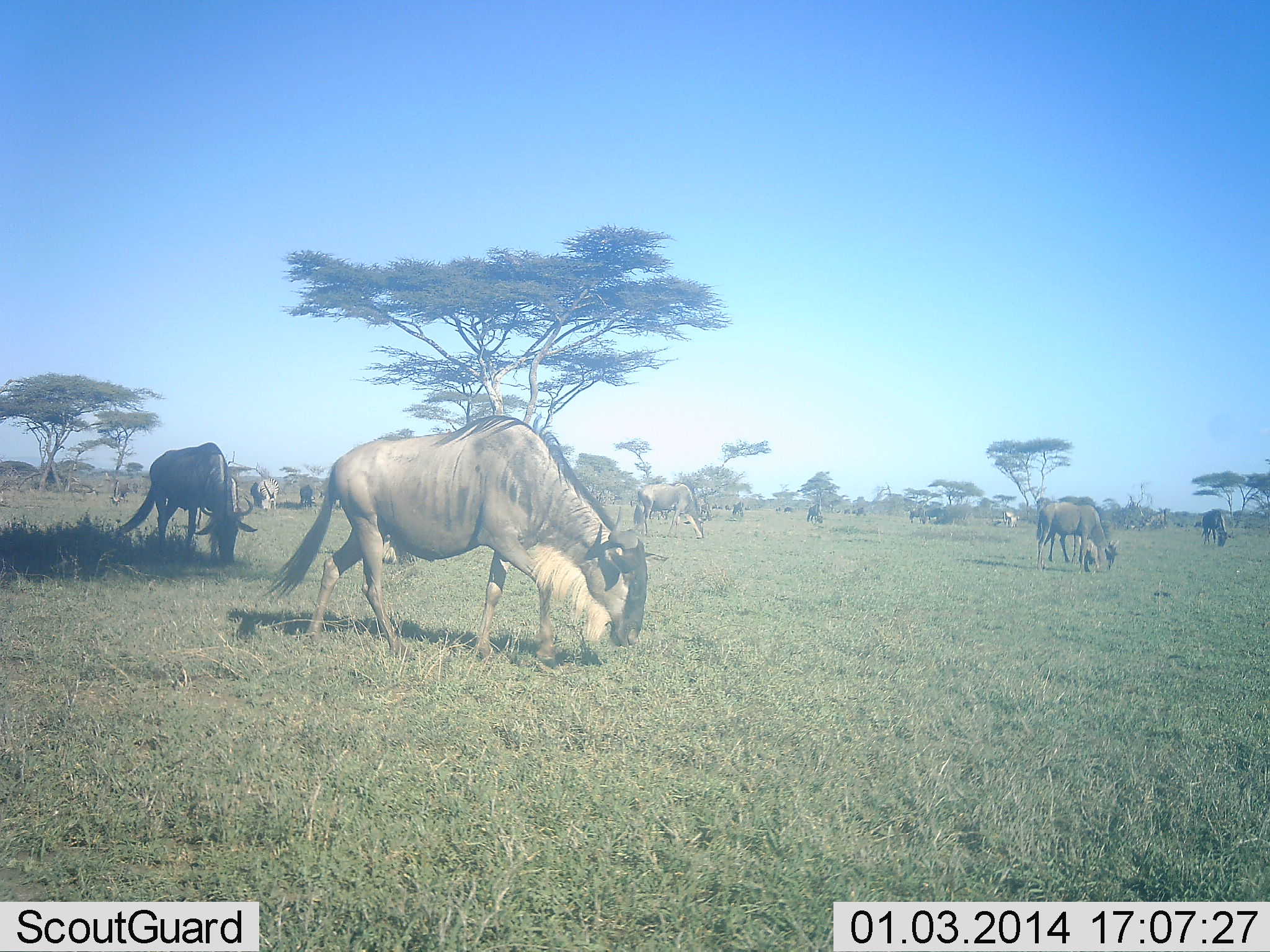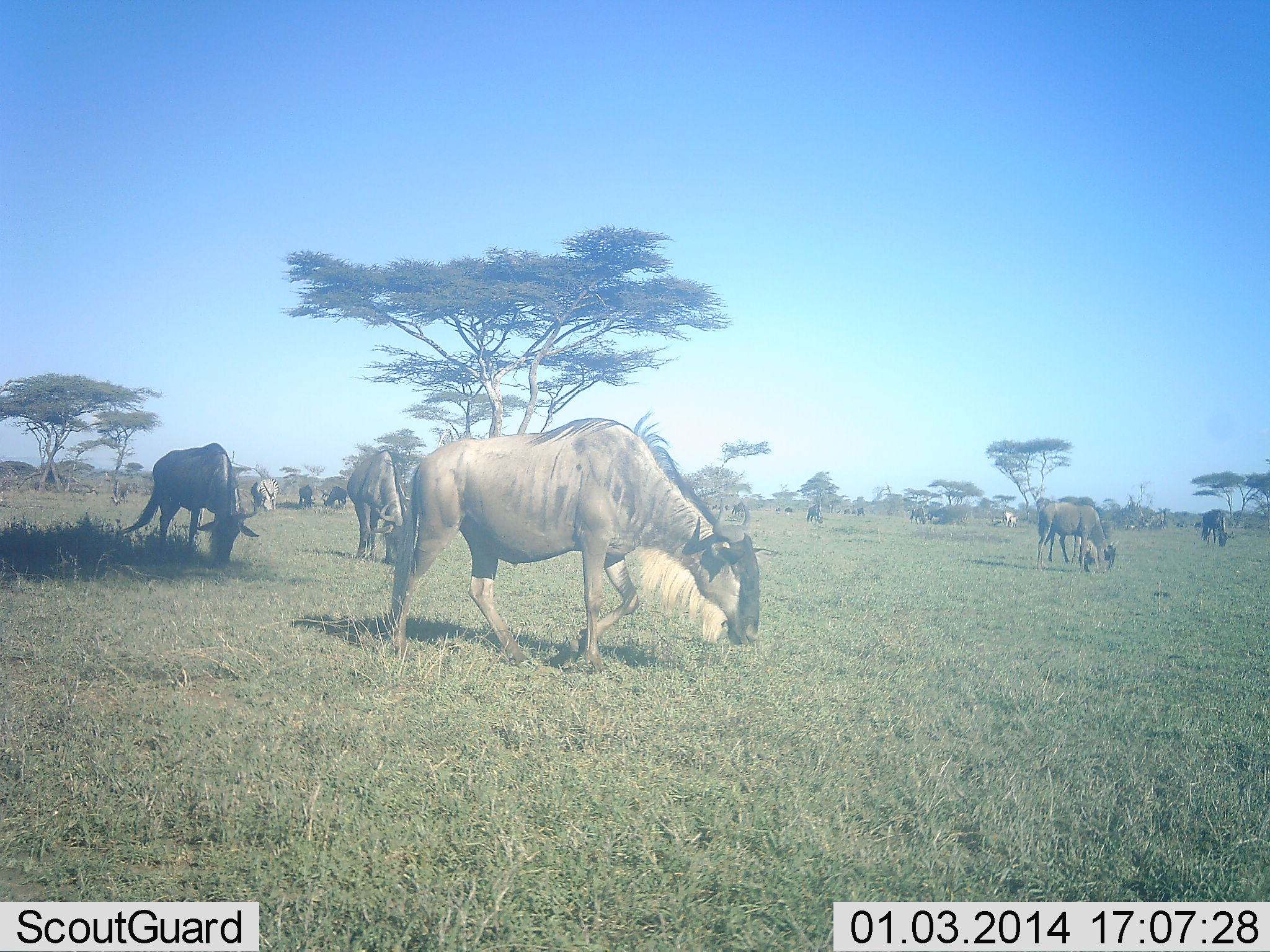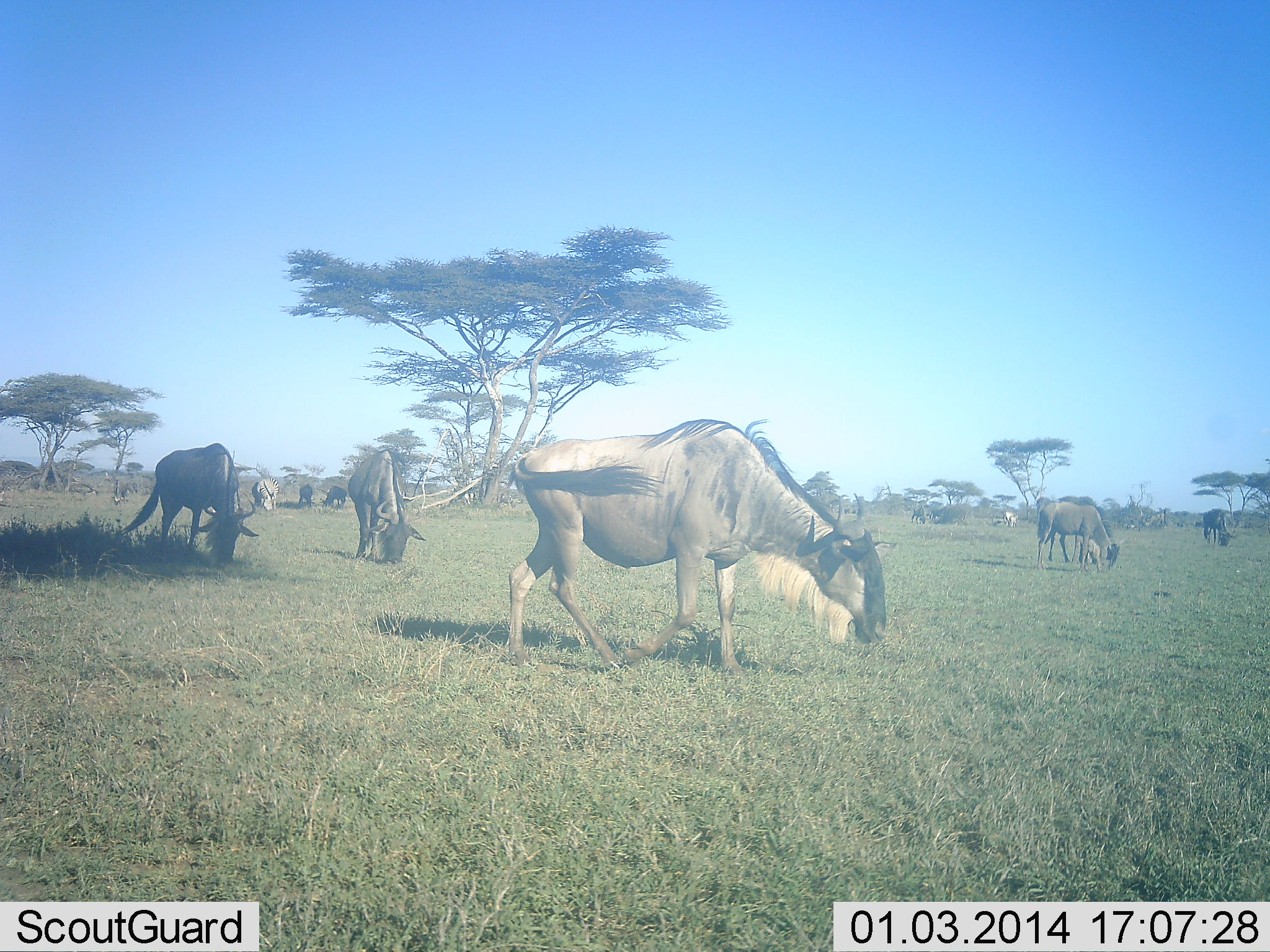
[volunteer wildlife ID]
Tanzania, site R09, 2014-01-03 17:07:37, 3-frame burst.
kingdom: Animalia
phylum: Chordata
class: Mammalia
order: Artiodactyla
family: Bovidae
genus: Connochaetes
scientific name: Connochaetes taurinus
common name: blue wildebeest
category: wildebeest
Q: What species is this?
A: Wildebeest (blue wildebeest) (Connochaetes taurinus).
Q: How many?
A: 11-50.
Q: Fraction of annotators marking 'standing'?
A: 45%.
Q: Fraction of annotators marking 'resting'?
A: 9%.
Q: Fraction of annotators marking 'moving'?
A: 55%.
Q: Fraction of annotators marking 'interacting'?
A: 0%.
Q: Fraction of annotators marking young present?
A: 0%.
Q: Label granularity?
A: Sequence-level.